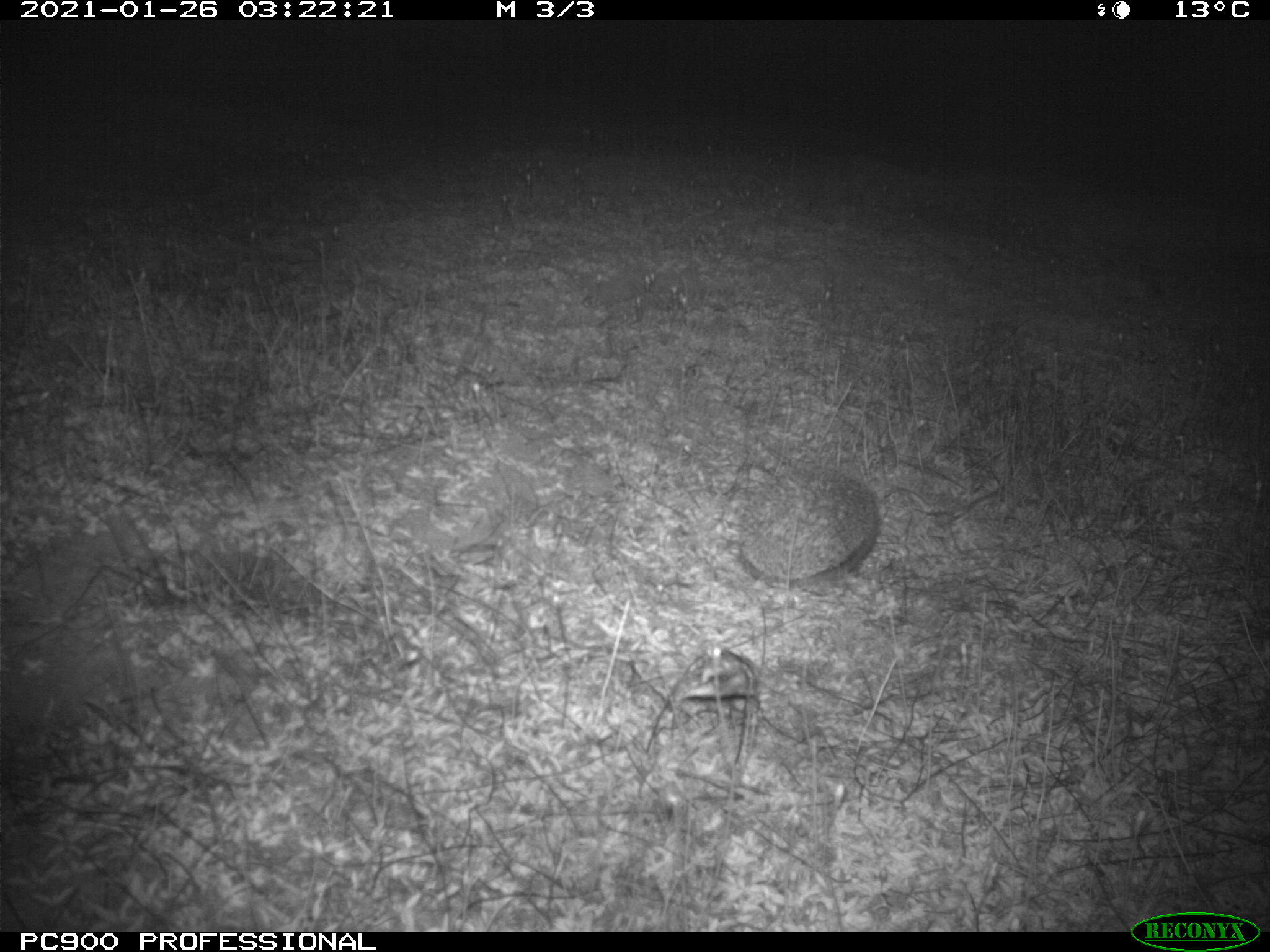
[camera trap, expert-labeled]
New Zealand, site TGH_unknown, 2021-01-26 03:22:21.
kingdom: Animalia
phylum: Chordata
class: Mammalia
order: Eulipotyphla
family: Erinaceidae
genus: Erinaceus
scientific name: Erinaceus europaeus europaeus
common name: european hedgehog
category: hedgehog